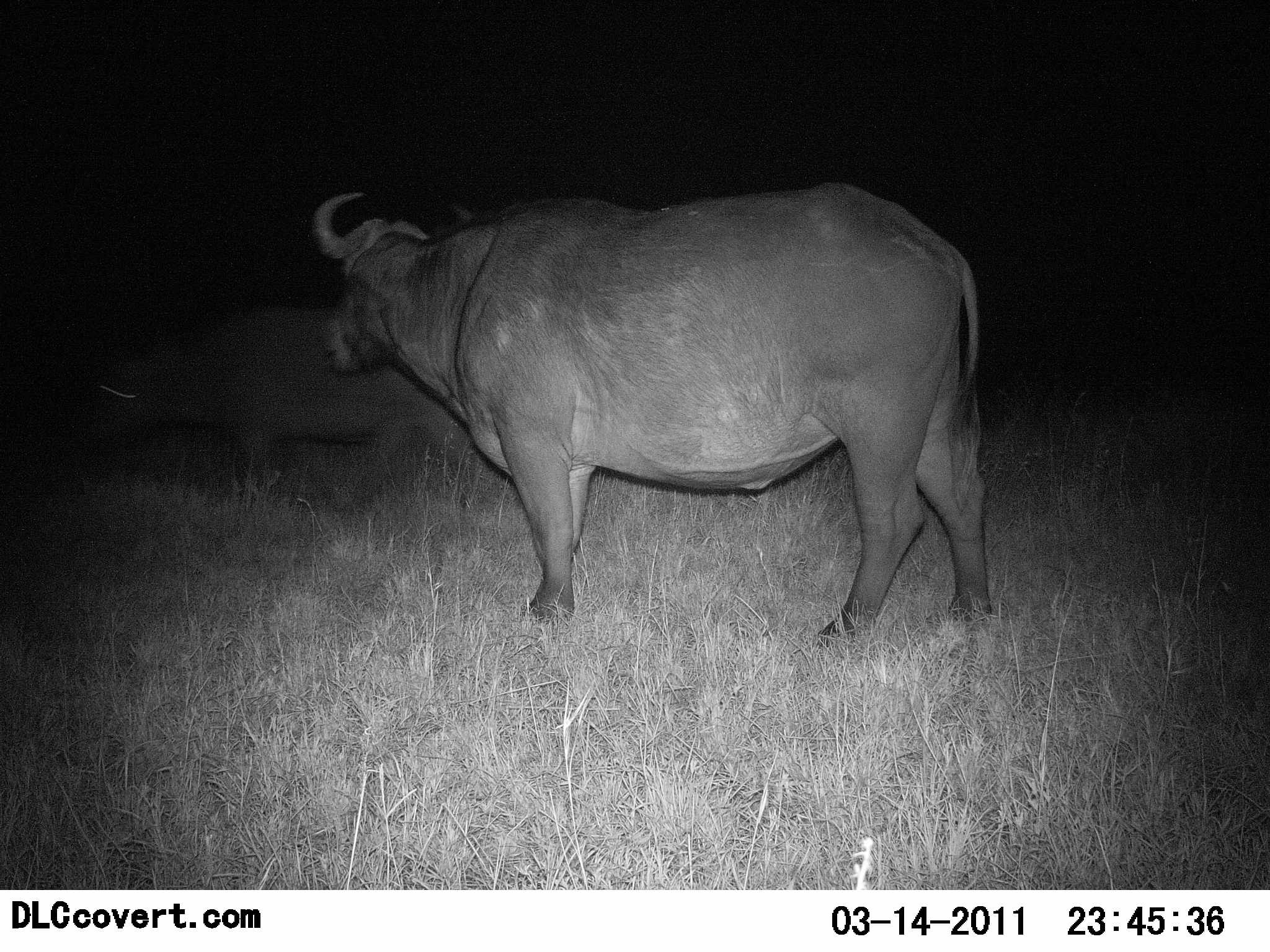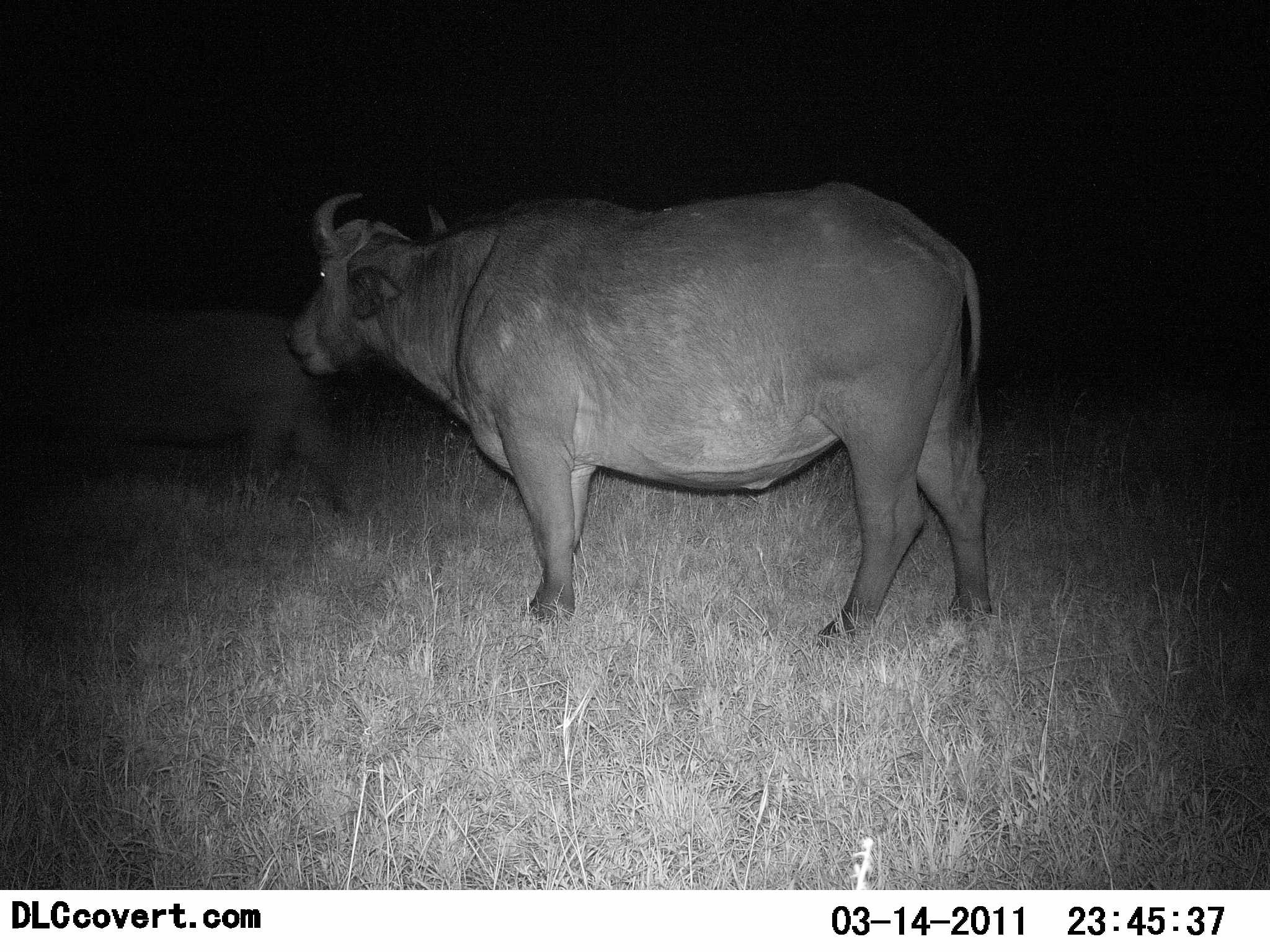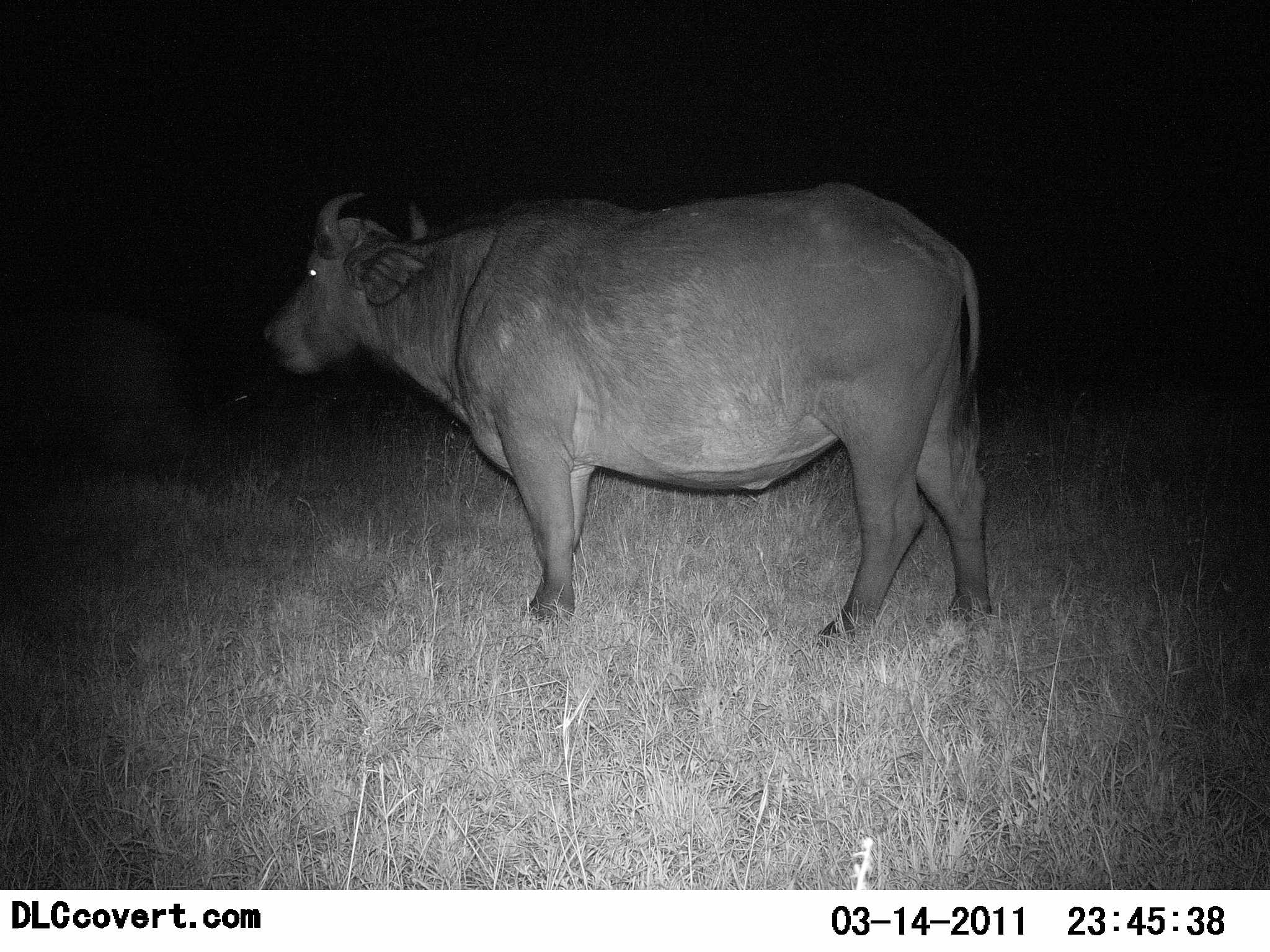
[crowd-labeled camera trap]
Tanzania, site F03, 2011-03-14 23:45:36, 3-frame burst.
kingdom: Animalia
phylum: Chordata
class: Mammalia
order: Artiodactyla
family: Bovidae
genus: Syncerus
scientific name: Syncerus caffer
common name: cape buffalo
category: buffalo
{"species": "buffalo (cape buffalo) (Syncerus caffer)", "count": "2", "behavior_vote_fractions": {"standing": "92%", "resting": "0%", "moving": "75%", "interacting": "0%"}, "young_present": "0%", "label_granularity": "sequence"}